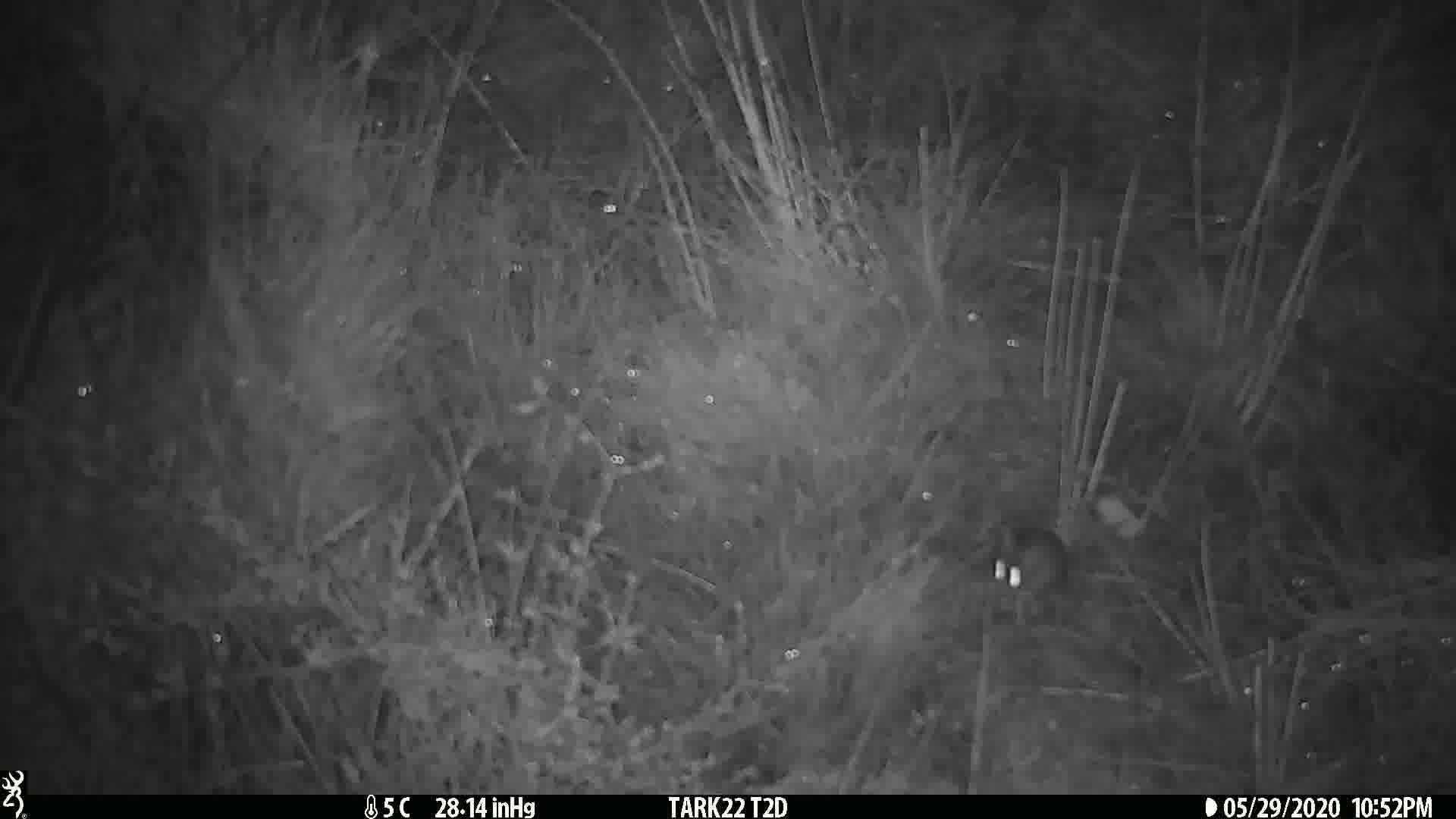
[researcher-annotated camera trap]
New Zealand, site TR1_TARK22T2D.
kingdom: Animalia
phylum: Chordata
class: Mammalia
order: Rodentia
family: Muridae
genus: Mus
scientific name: Mus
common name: mouse